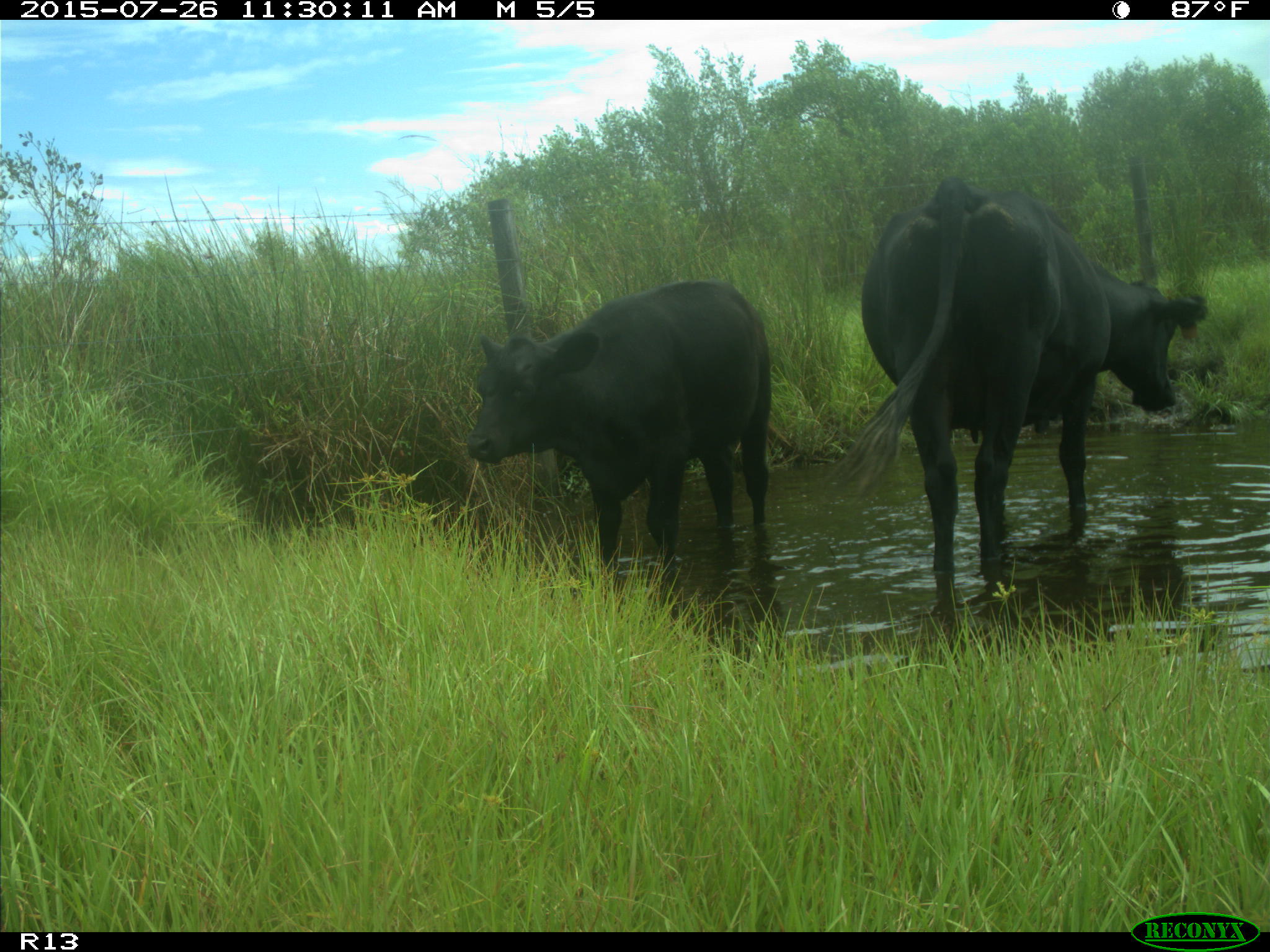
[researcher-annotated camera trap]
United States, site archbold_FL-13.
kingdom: Animalia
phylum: Chordata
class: Mammalia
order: Artiodactyla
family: Bovidae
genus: Bos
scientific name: Bos taurus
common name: domestic cow